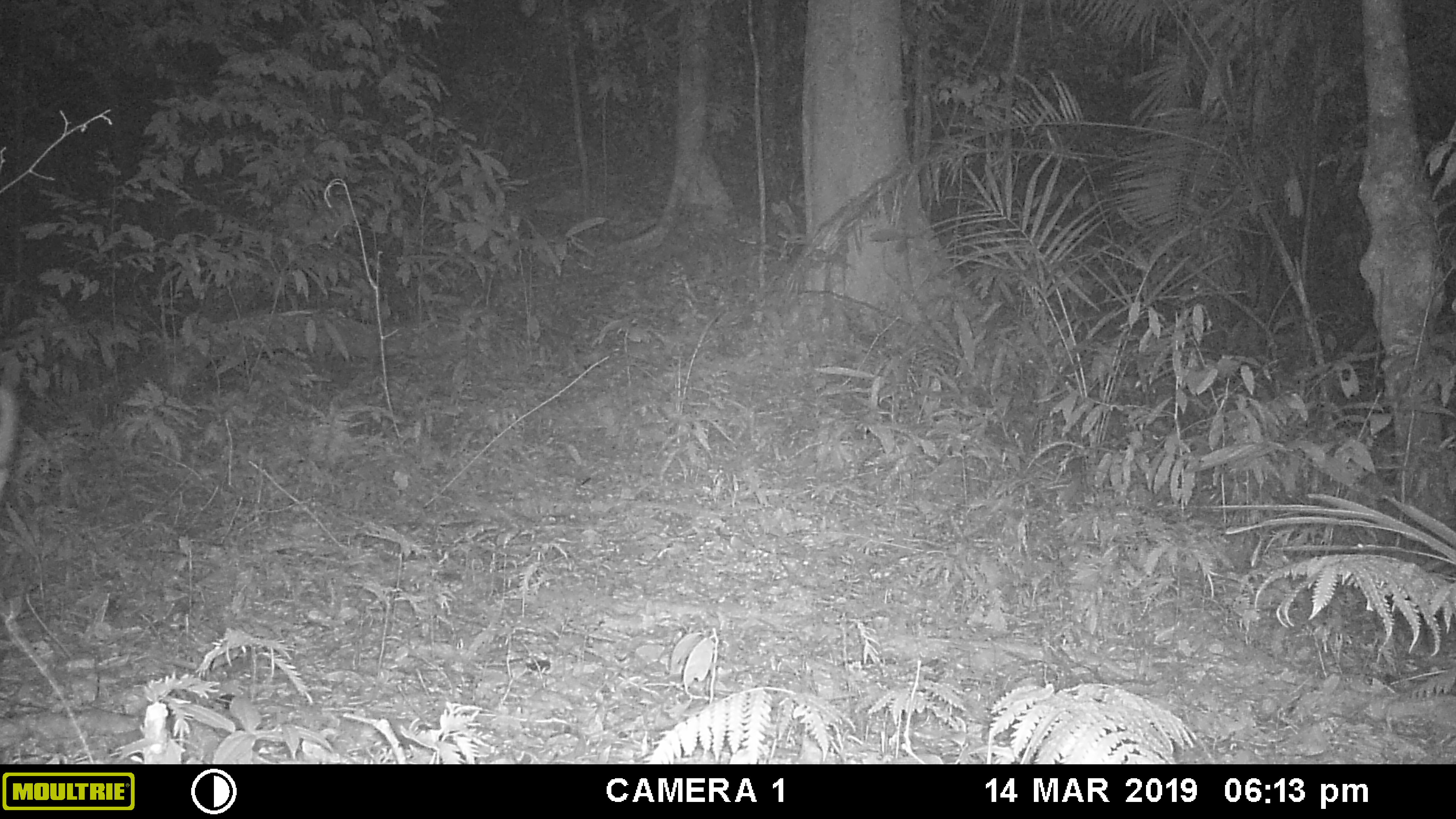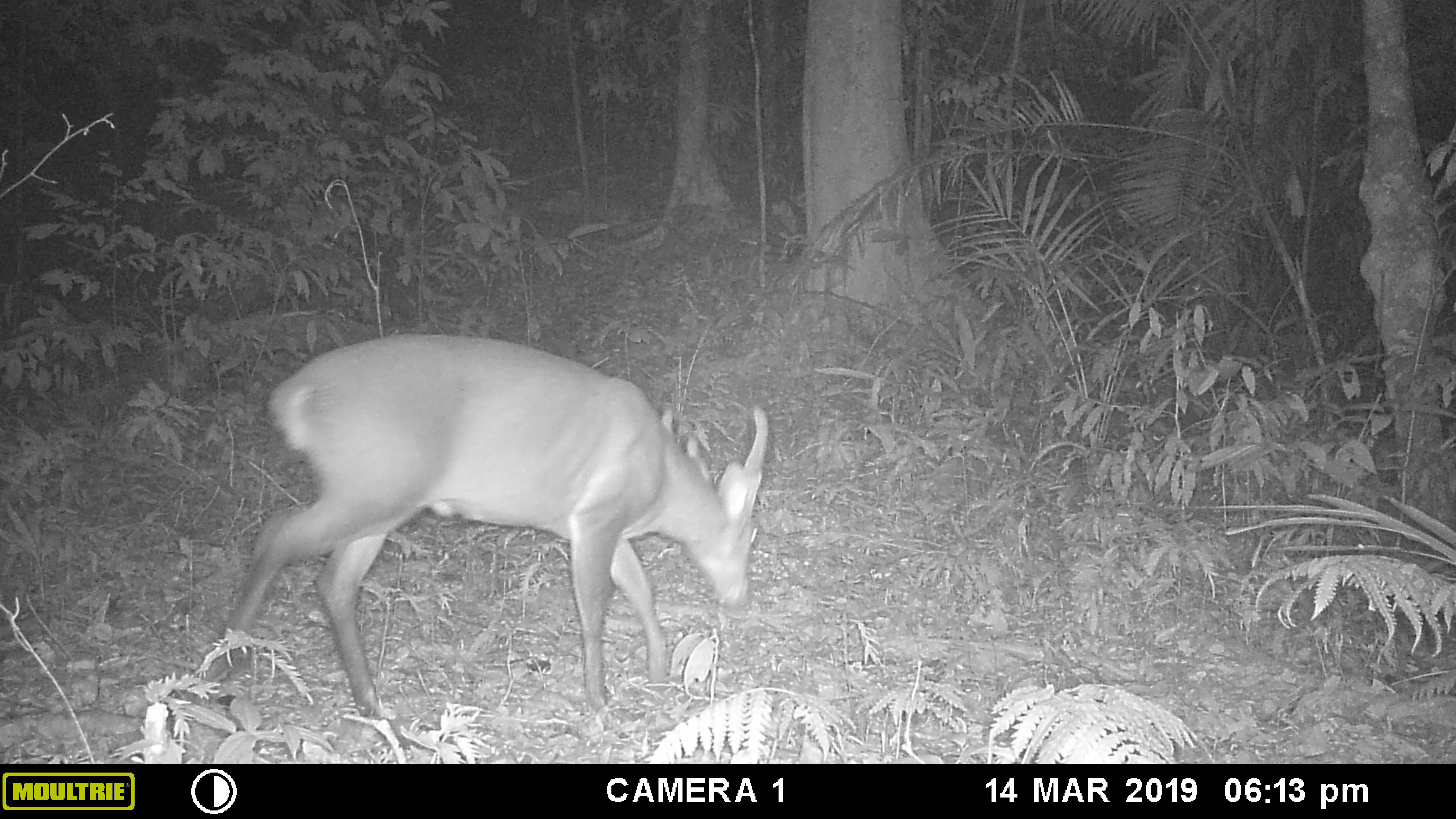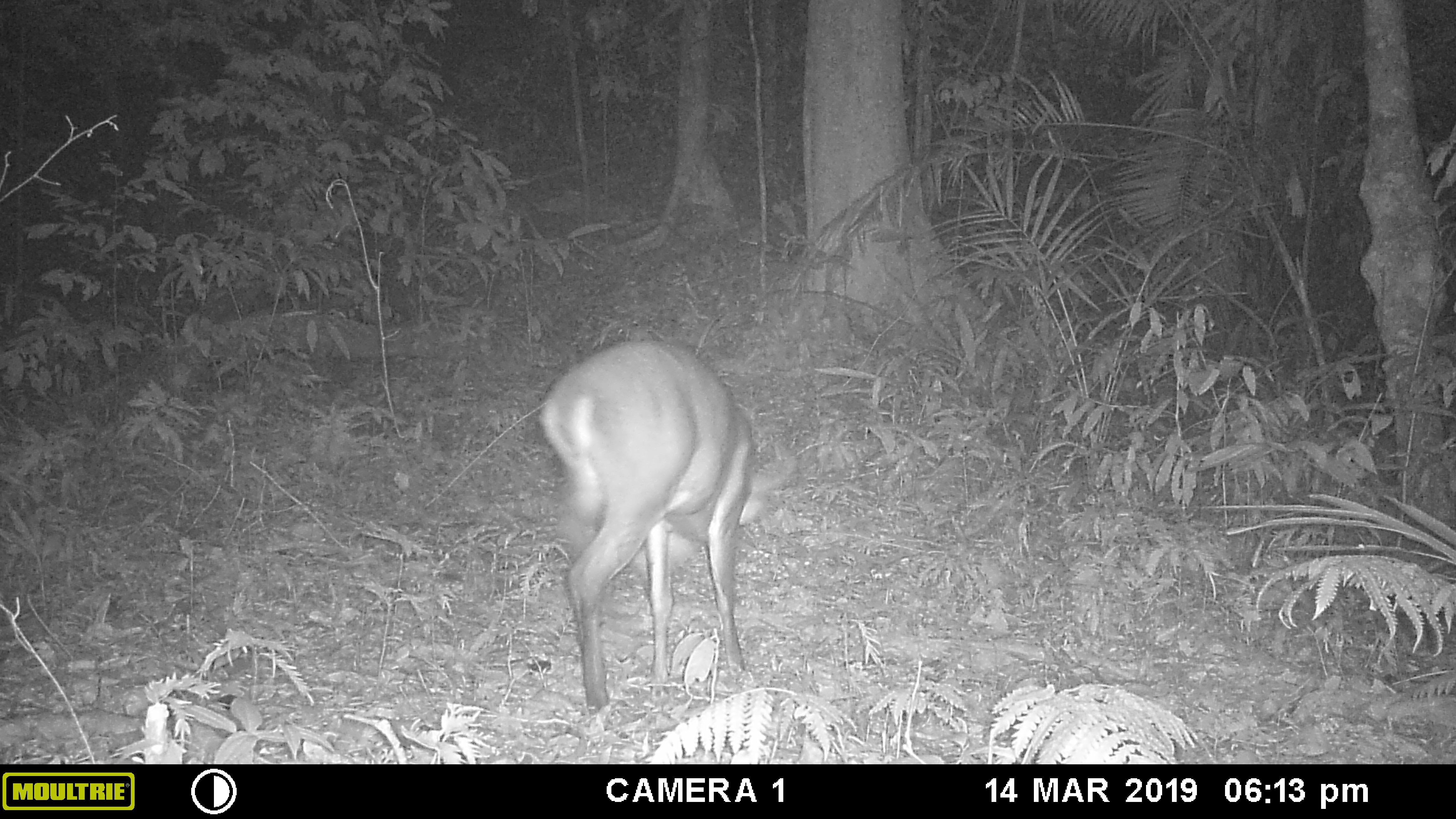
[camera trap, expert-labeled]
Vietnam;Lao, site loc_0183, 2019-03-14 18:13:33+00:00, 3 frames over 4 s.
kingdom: Animalia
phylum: Chordata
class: Mammalia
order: Artiodactyla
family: Cervidae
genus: Muntiacus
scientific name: Muntiacus vuquangensis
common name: large-antlered muntjac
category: large antlered muntjac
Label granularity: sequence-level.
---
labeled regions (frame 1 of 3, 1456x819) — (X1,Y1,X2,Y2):
large antlered muntjac: (0,388,21,506)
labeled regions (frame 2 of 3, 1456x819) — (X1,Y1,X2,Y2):
large antlered muntjac: (191,333,766,717)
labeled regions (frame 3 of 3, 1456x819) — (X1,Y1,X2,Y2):
large antlered muntjac: (536,336,795,714)